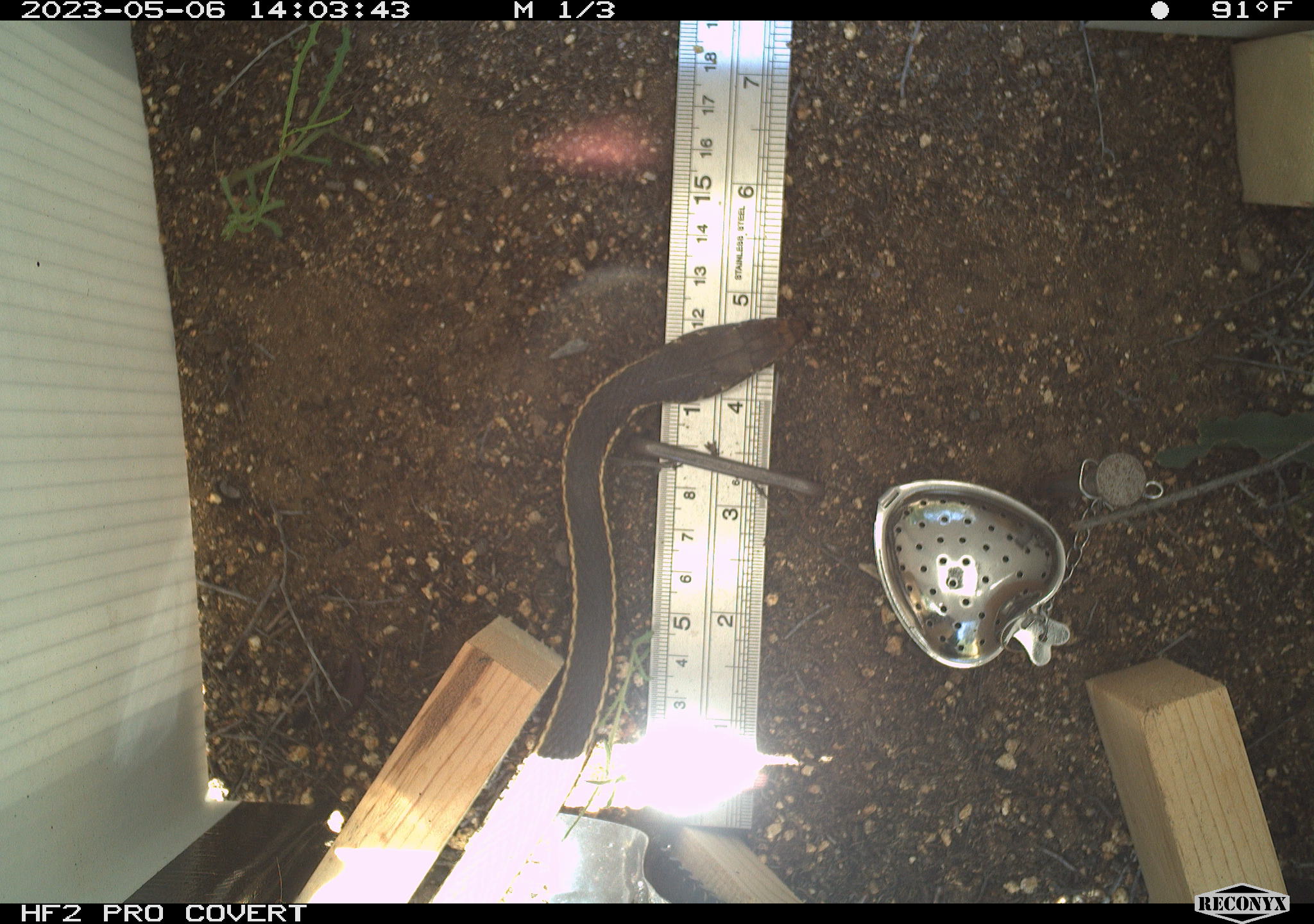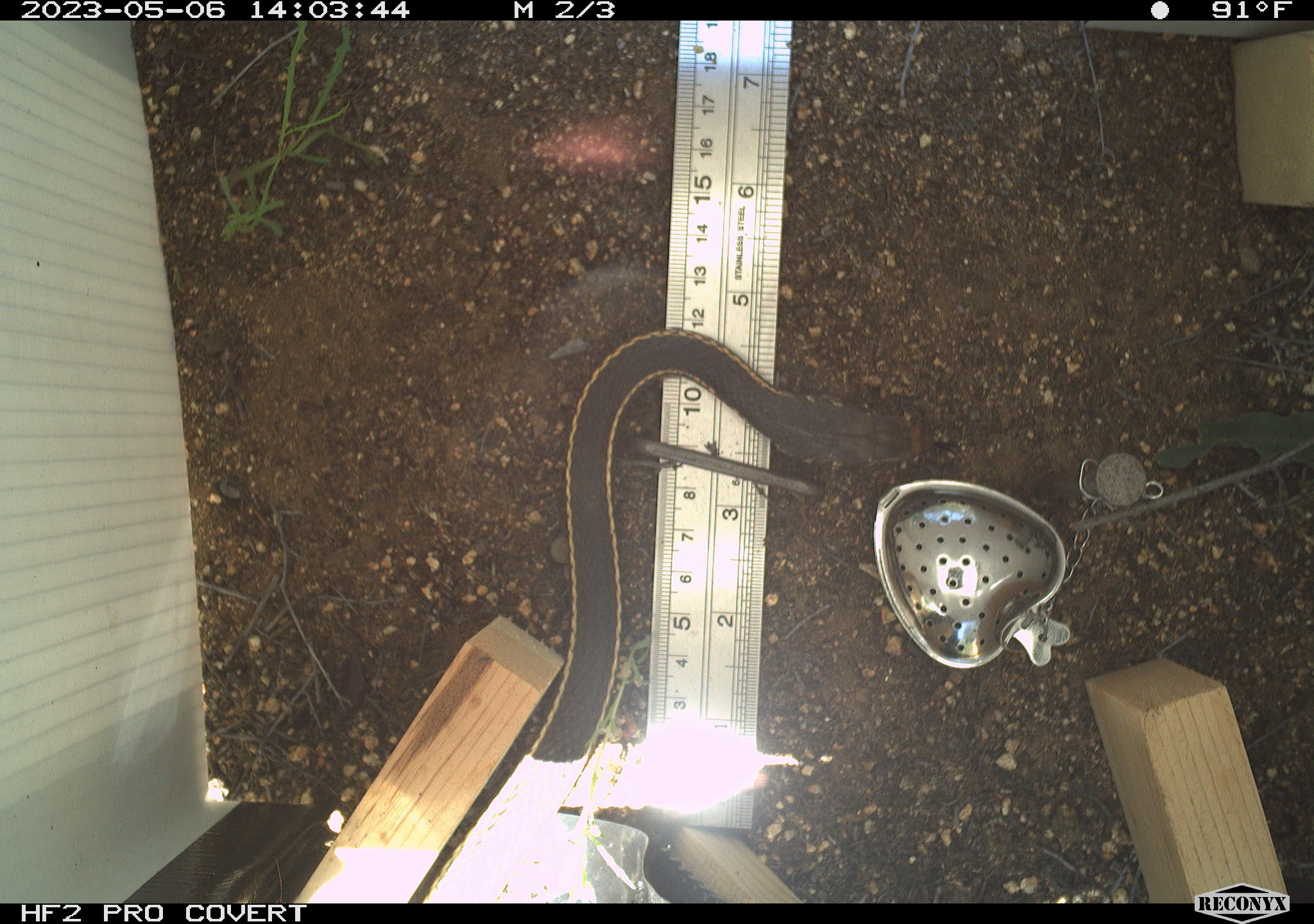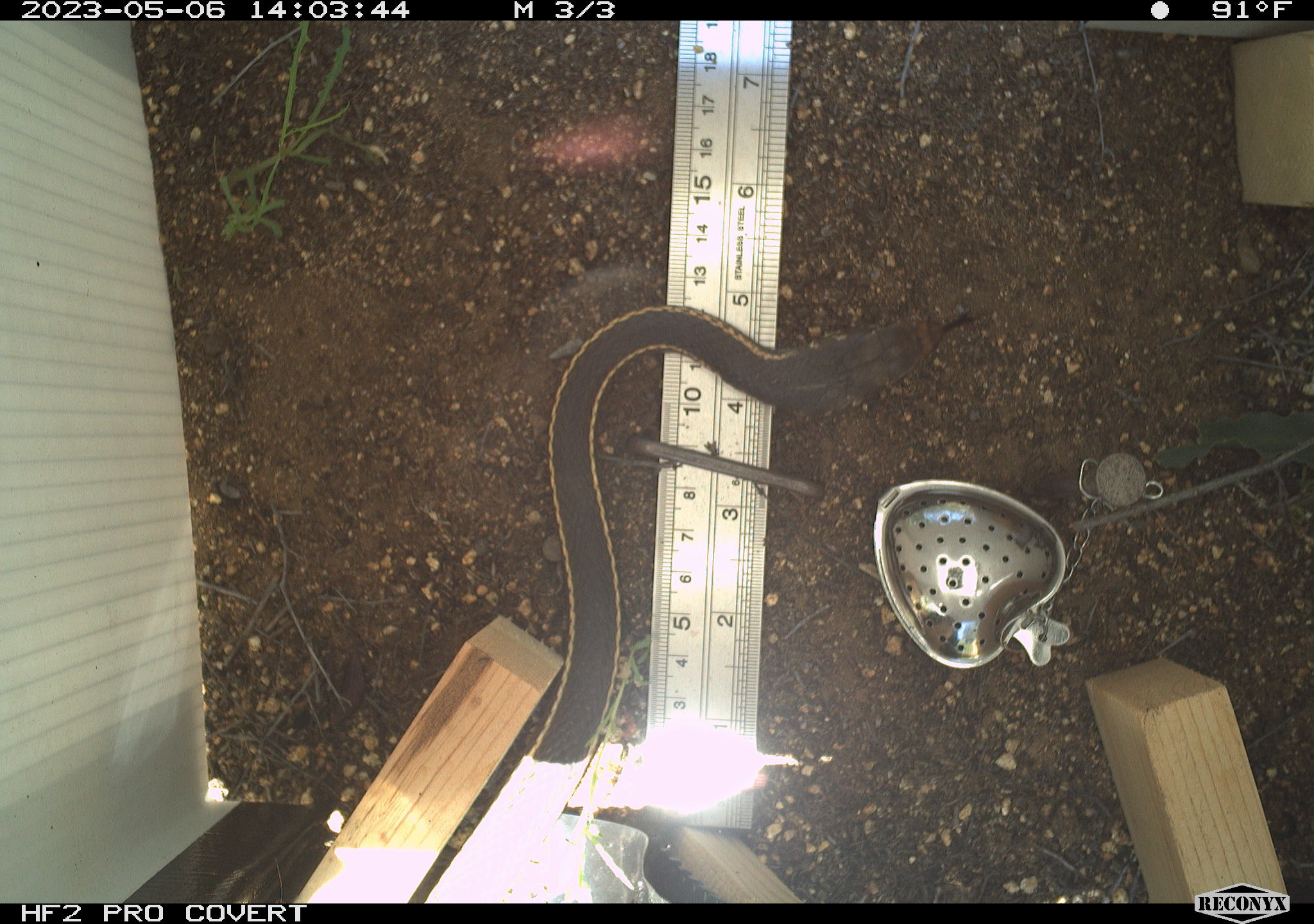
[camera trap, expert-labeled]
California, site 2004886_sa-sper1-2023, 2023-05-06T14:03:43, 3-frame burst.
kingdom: Animalia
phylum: Chordata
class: Reptilia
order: Squamata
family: Colubridae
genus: Masticophis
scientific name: Masticophis lateralis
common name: striped racer